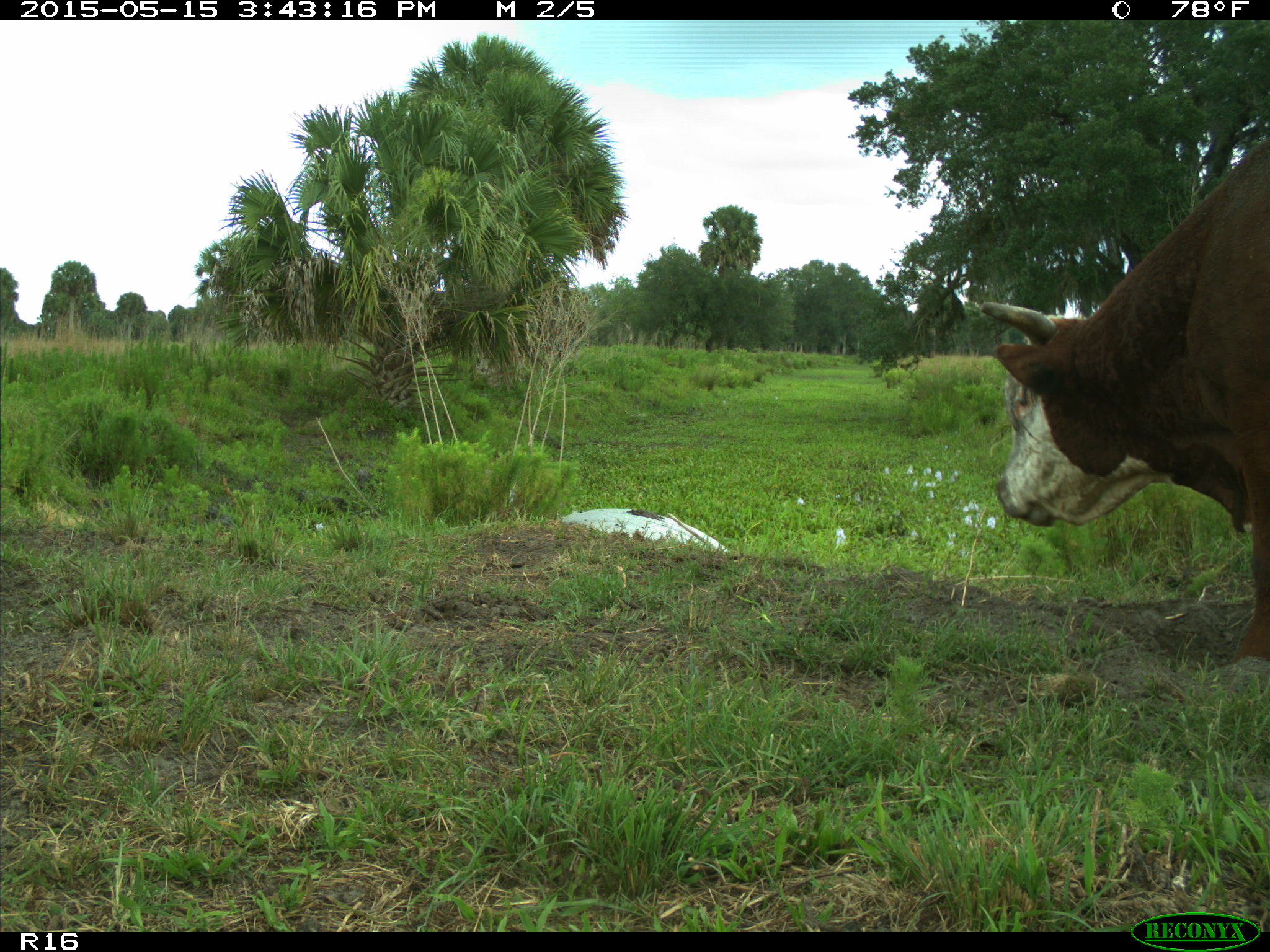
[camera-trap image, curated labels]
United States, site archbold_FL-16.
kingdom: Animalia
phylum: Chordata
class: Mammalia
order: Artiodactyla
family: Bovidae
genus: Bos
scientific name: Bos taurus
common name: domestic cow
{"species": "Bos taurus (domestic cow)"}